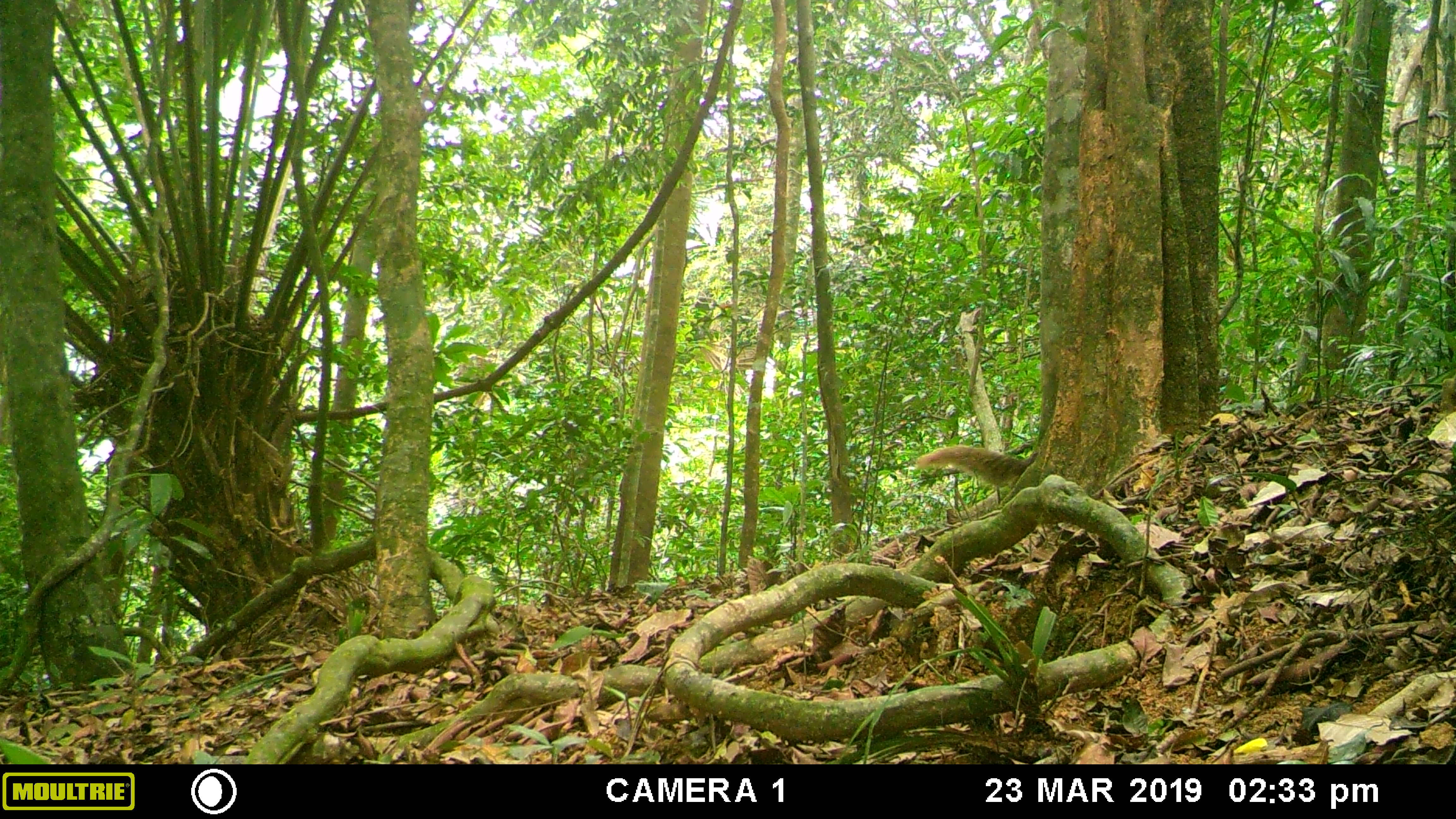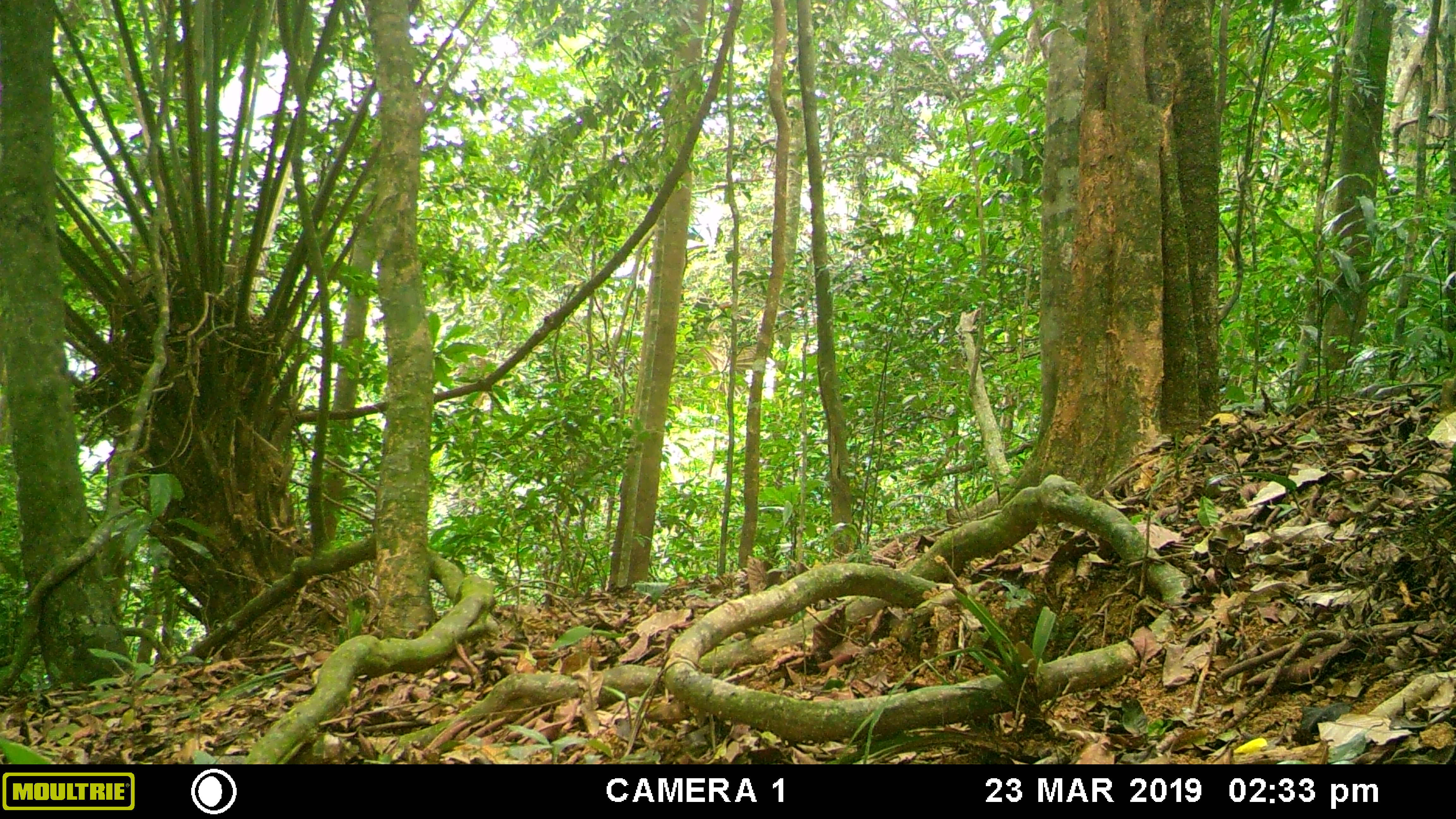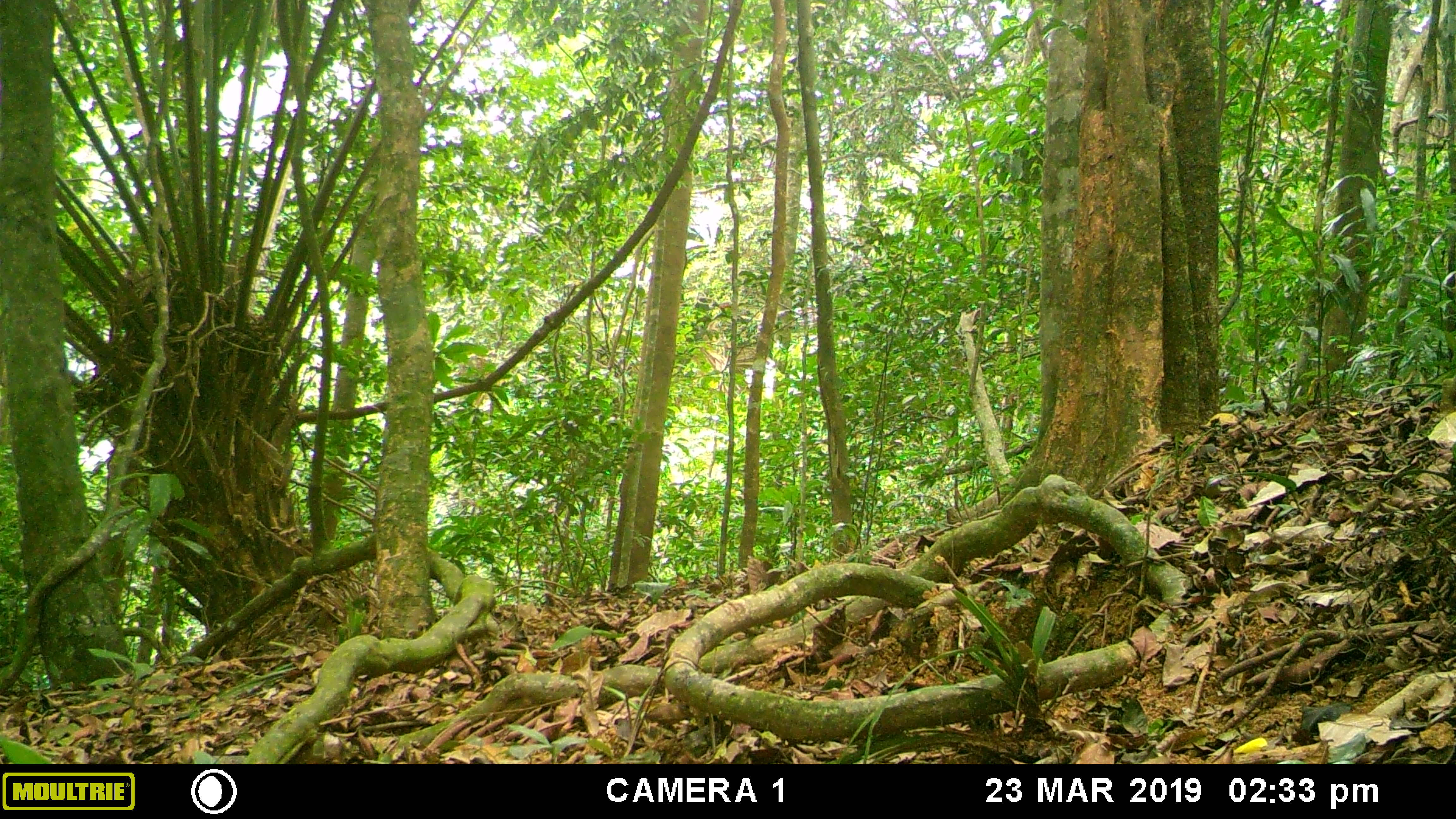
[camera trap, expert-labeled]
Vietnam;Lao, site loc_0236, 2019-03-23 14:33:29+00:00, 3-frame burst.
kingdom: Animalia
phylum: Chordata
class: Mammalia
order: Carnivora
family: Herpestidae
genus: Urva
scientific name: Urva urva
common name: crab-eating mongoose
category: crab eating mongoose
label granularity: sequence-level